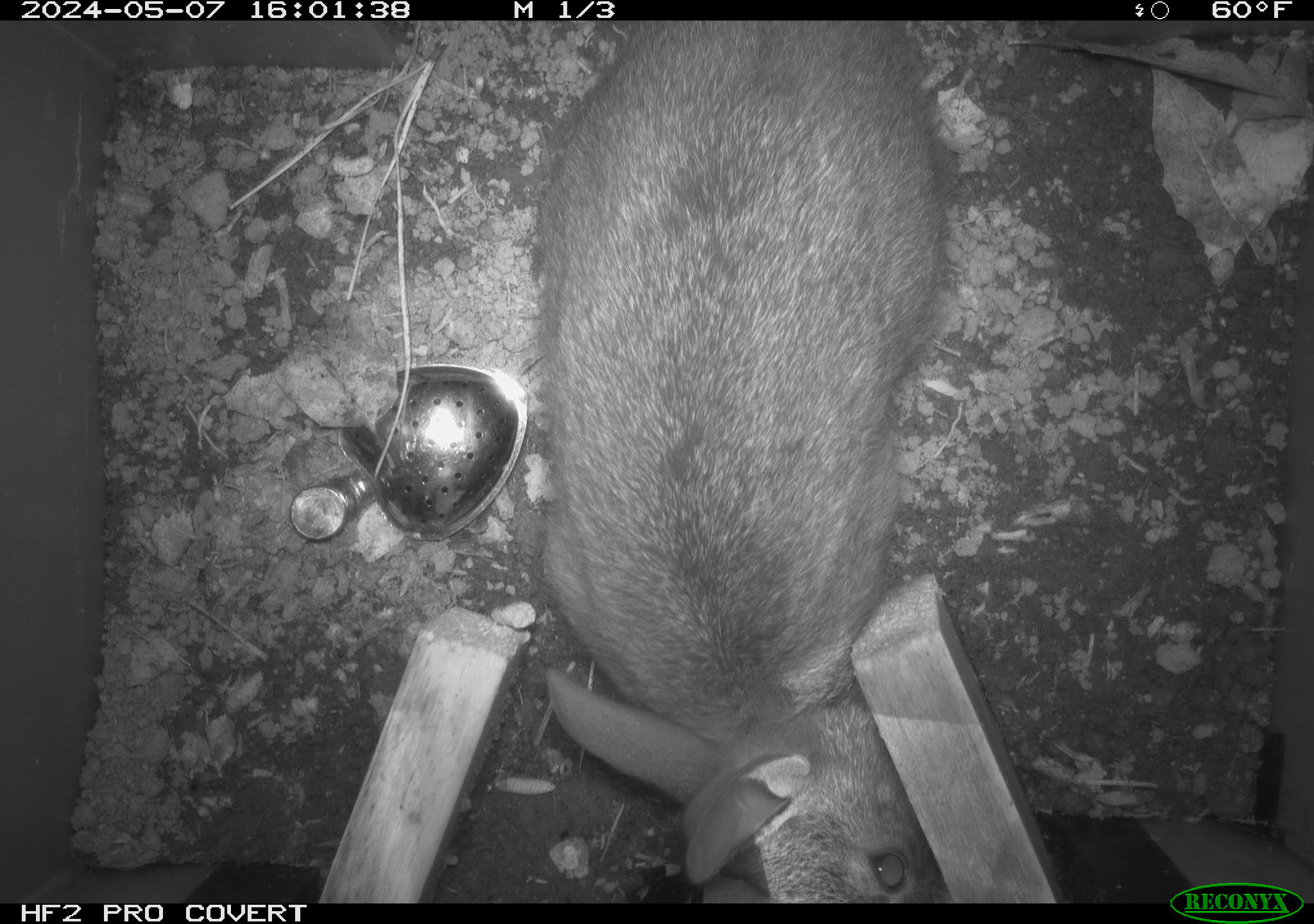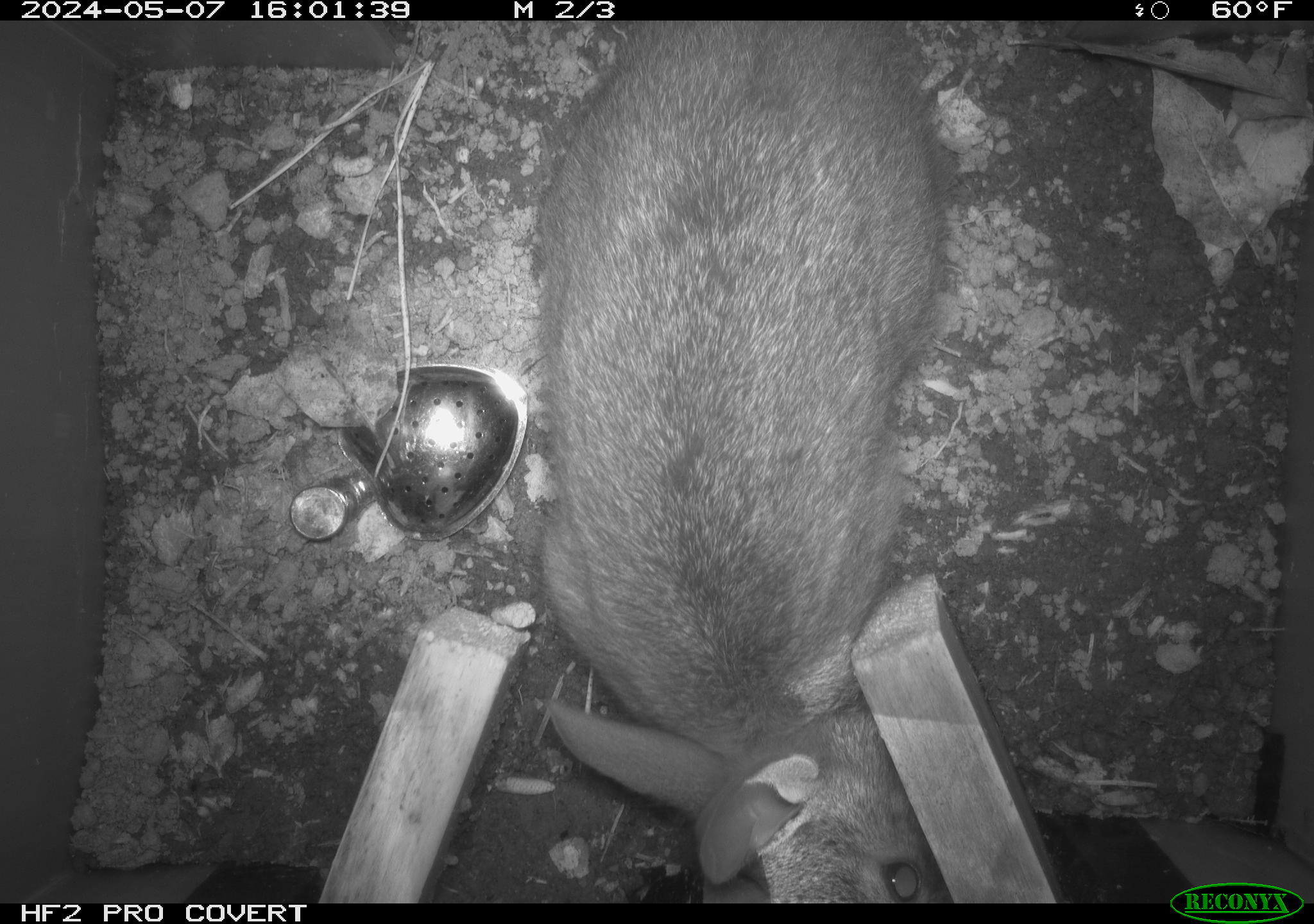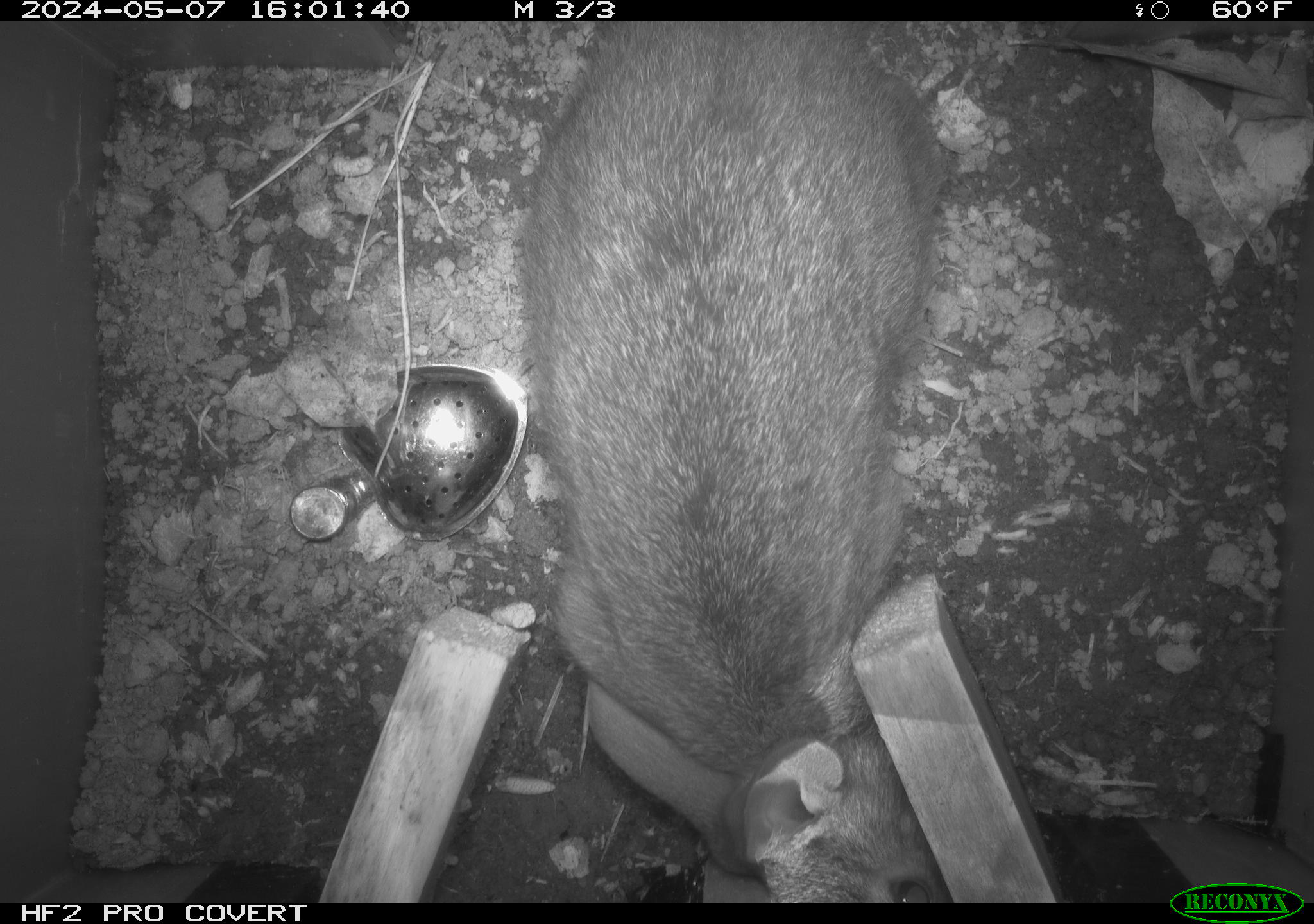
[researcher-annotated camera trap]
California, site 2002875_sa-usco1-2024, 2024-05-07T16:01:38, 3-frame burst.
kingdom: Animalia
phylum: Chordata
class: Mammalia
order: Lagomorpha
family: Leporidae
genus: Sylvilagus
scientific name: Sylvilagus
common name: cottontail rabbits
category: sylvilagus species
Sylvilagus species (cottontail rabbits) (Sylvilagus).